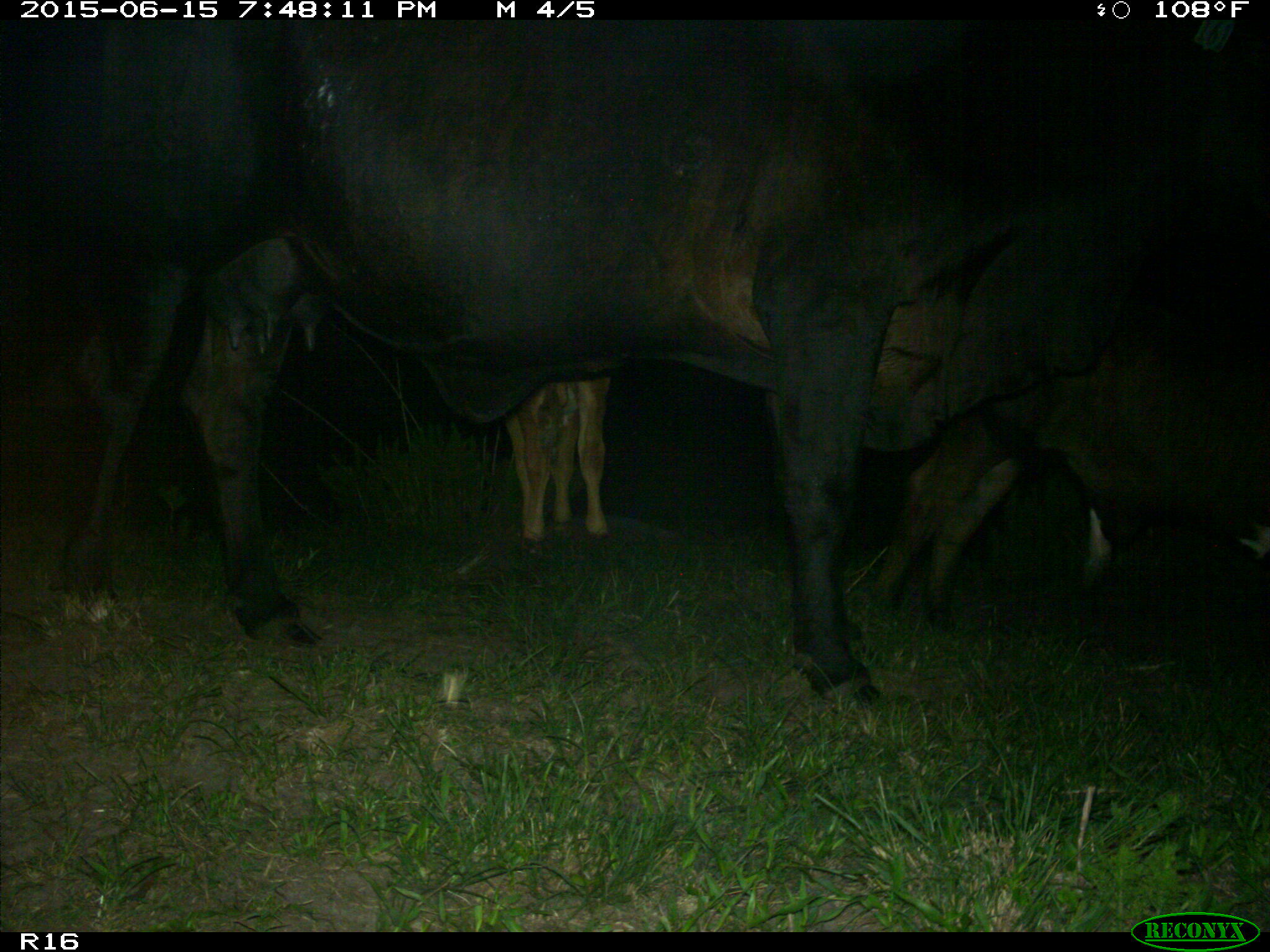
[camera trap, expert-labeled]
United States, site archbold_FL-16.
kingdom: Animalia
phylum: Chordata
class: Mammalia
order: Artiodactyla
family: Bovidae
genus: Bos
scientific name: Bos taurus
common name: domestic cow